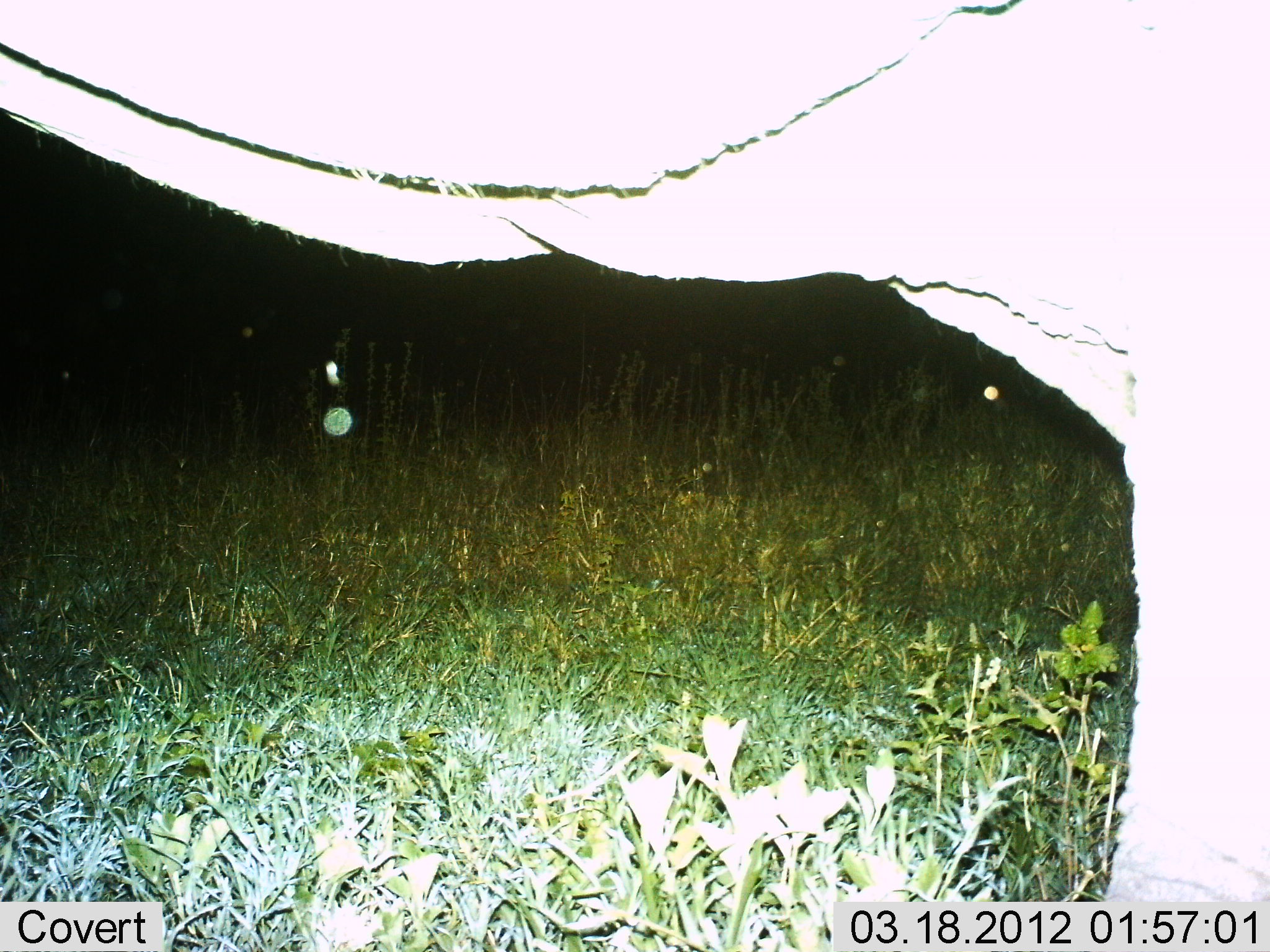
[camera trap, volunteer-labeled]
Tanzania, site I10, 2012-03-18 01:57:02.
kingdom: Animalia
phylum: Chordata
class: Mammalia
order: Proboscidea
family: Elephantidae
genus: Loxodonta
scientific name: Loxodonta africana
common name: african bush elephant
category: elephant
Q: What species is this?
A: Elephant (african bush elephant) (Loxodonta africana).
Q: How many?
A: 1.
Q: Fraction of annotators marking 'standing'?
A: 100%.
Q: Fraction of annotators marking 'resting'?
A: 0%.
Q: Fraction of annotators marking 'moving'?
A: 0%.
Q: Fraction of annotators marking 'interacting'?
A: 0%.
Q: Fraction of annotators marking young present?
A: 0%.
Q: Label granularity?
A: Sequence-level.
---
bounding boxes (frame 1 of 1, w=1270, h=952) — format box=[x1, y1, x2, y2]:
animal: box=[2, 27, 1269, 952]